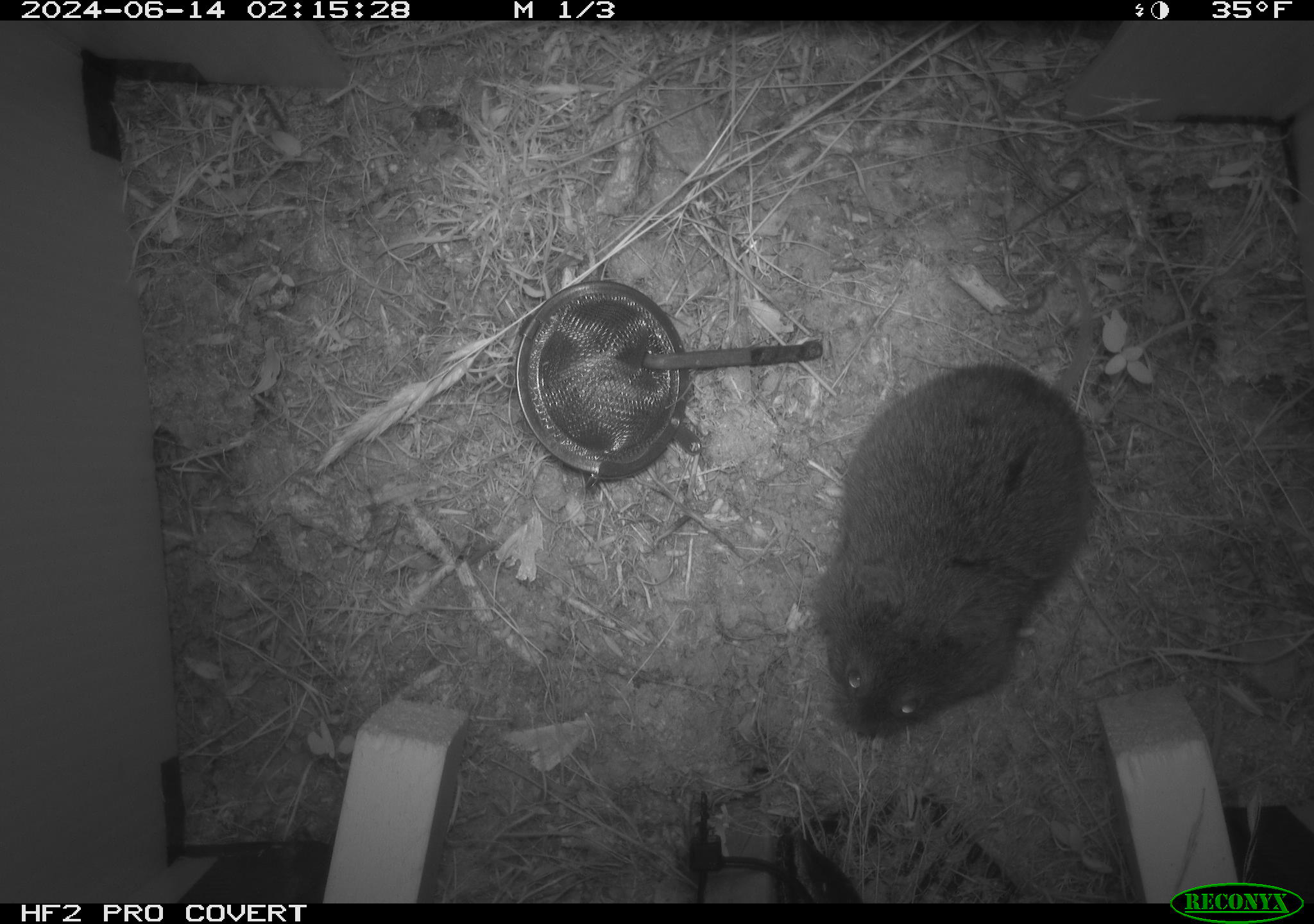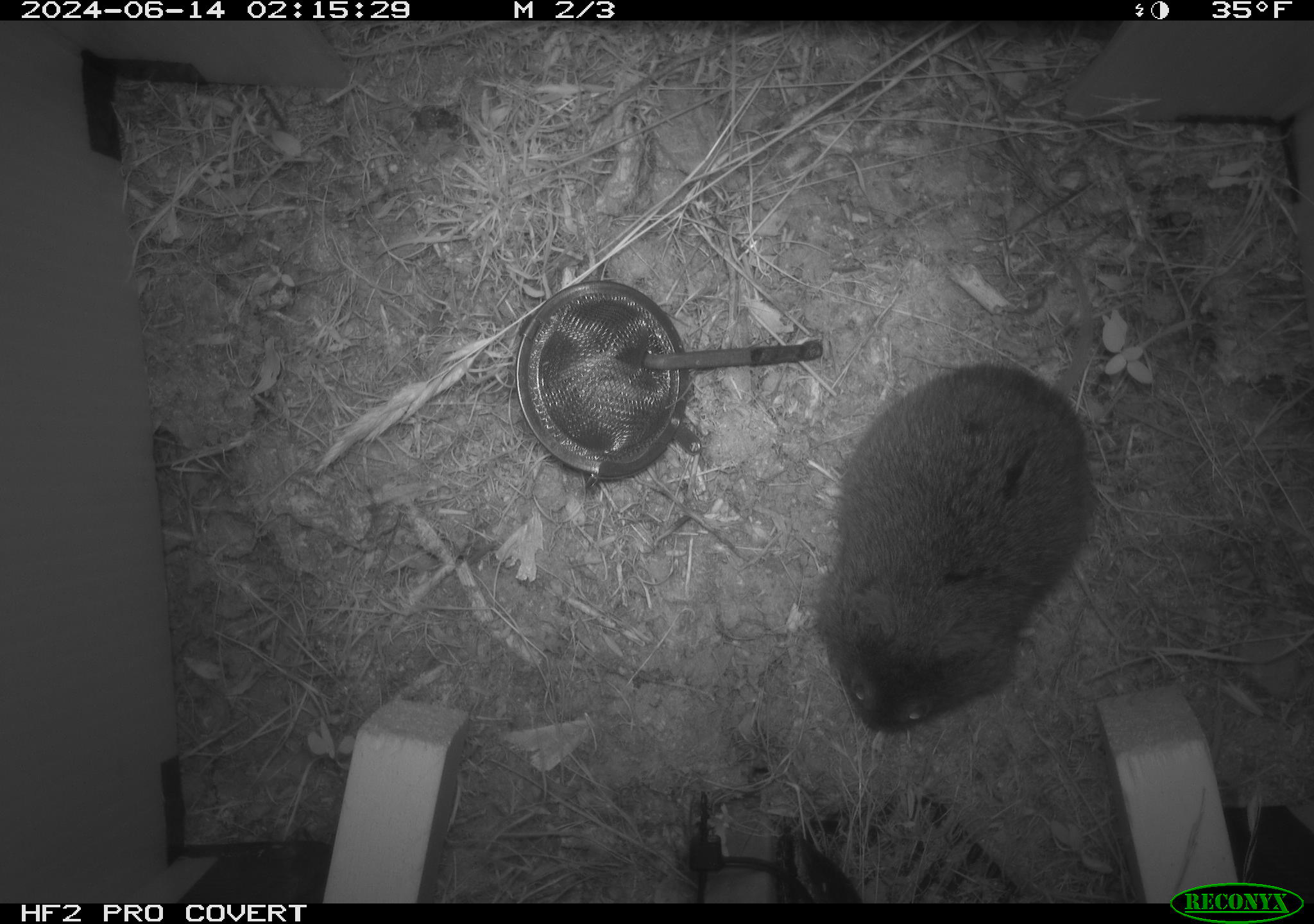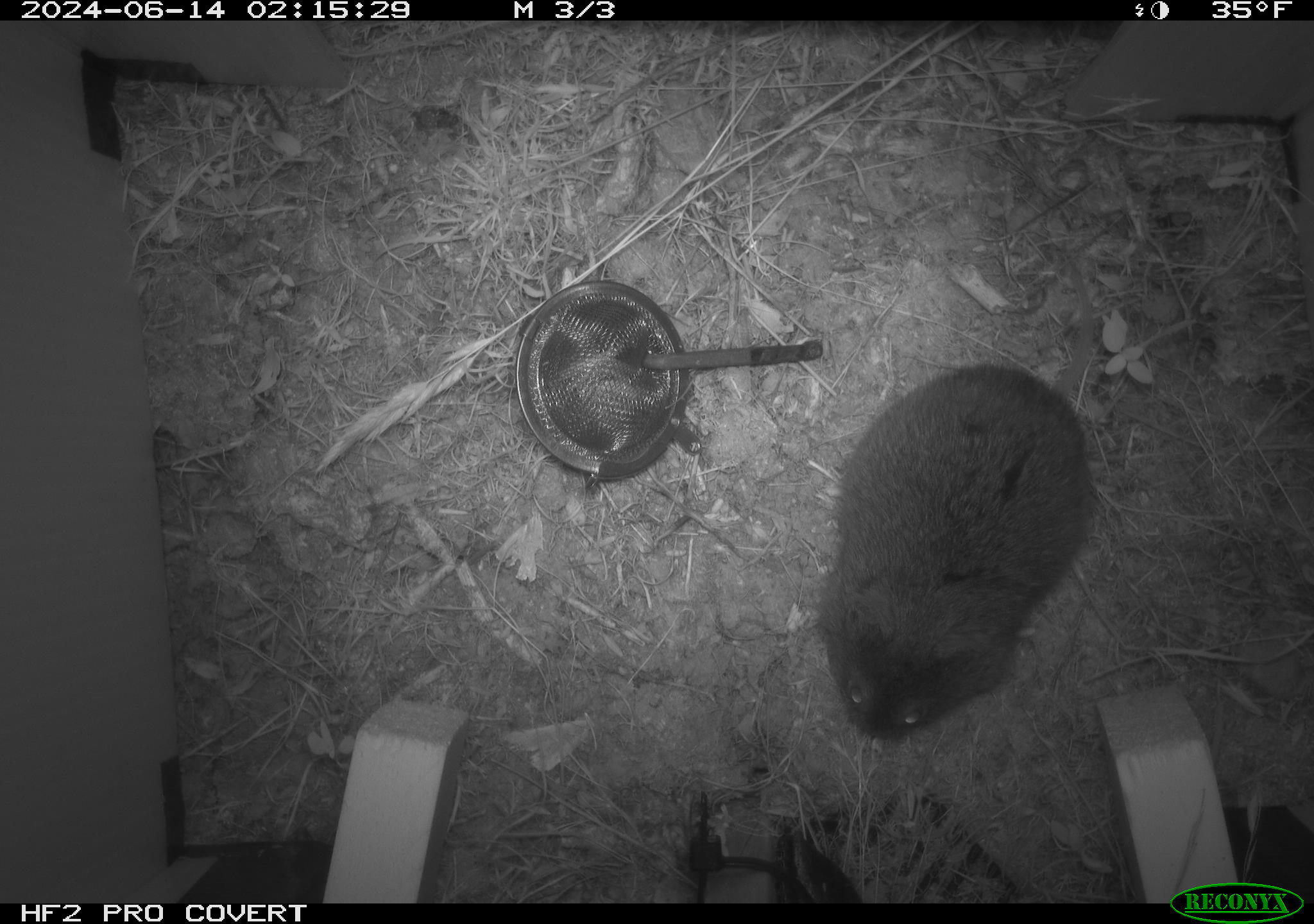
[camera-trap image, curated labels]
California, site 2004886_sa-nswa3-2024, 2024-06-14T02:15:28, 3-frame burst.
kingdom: Animalia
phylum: Chordata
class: Mammalia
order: Rodentia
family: Cricetidae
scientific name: Arvicolinae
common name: voles, lemmings, and muskrats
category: arvicolinae subfamily